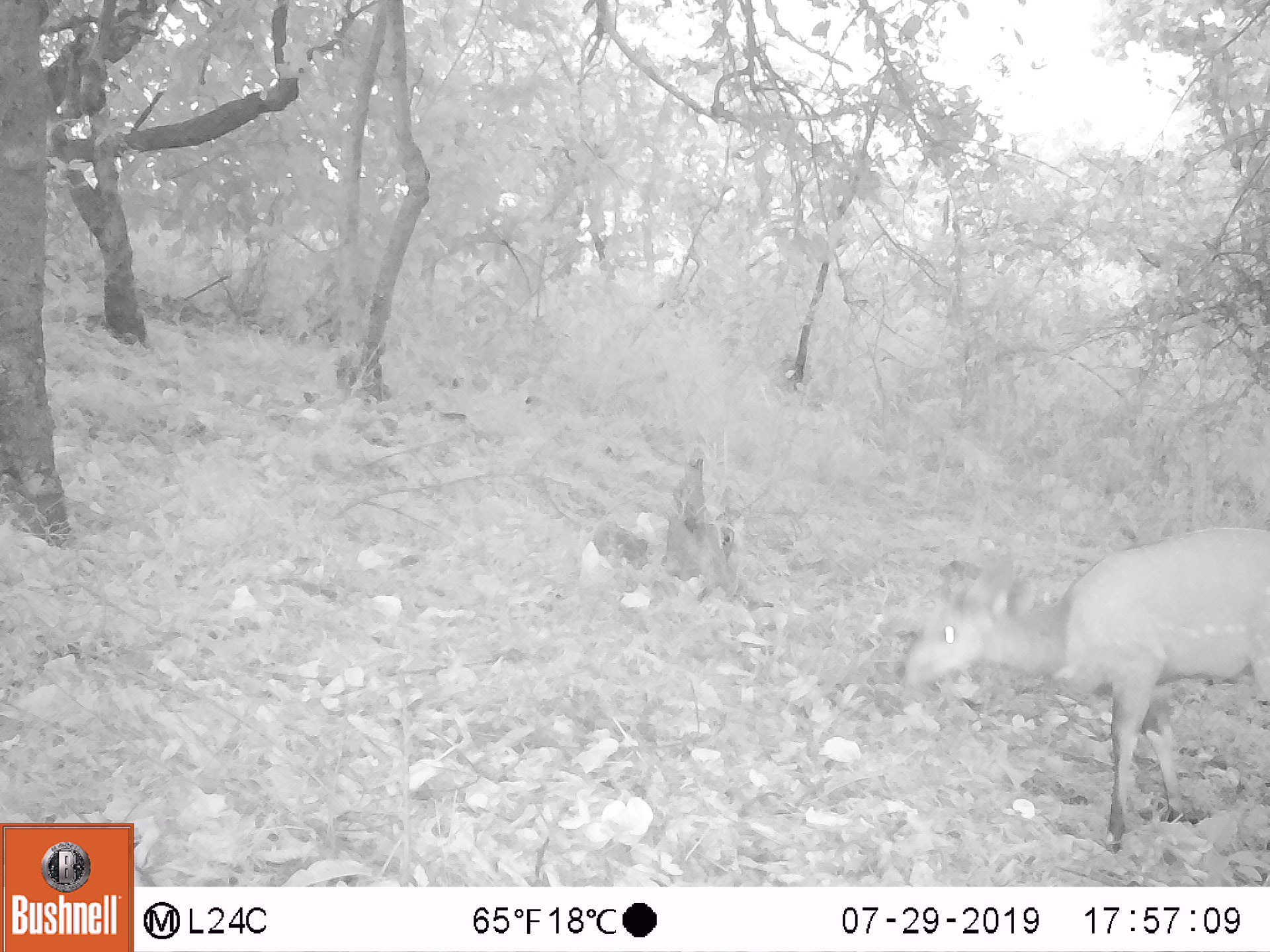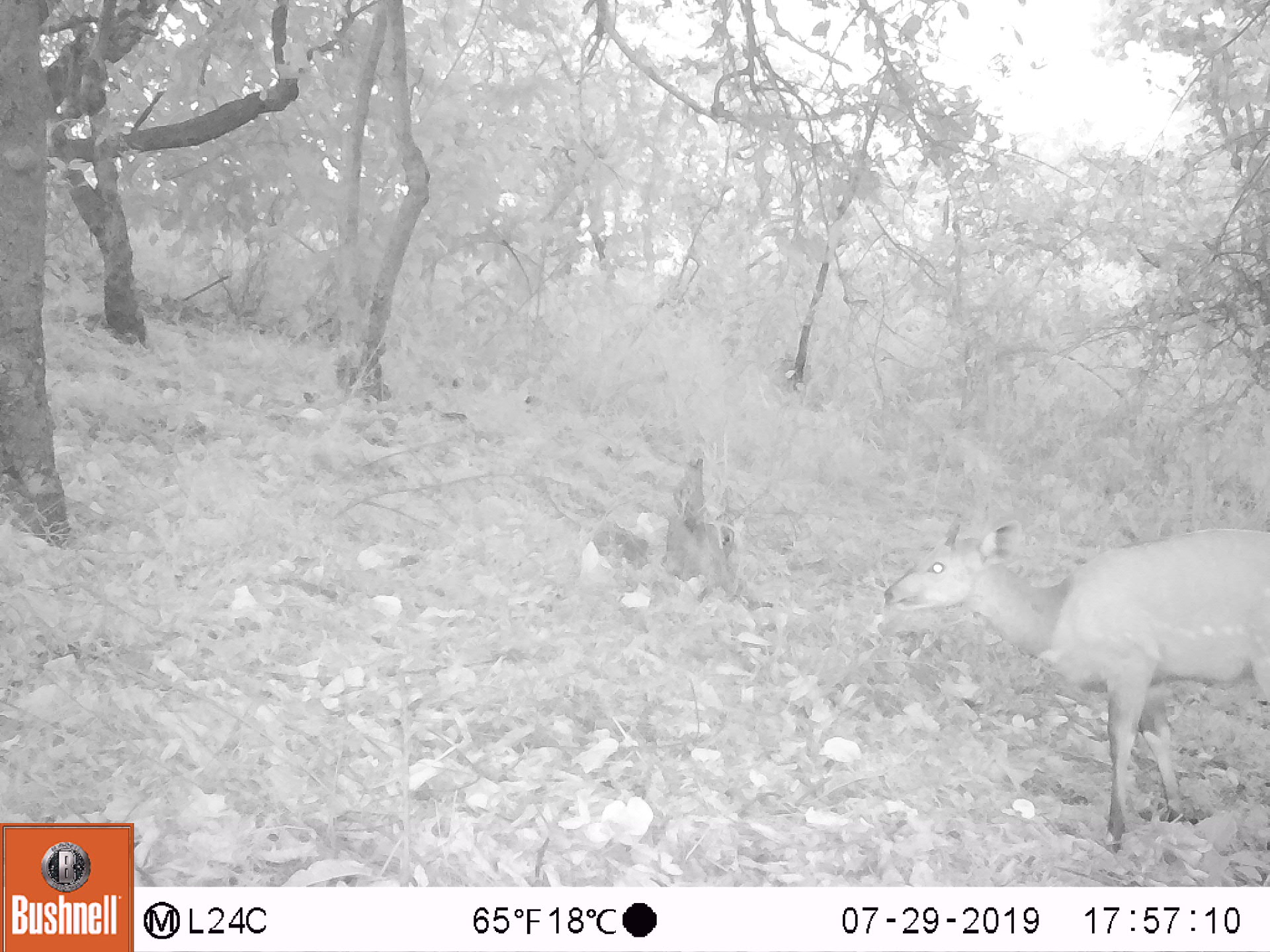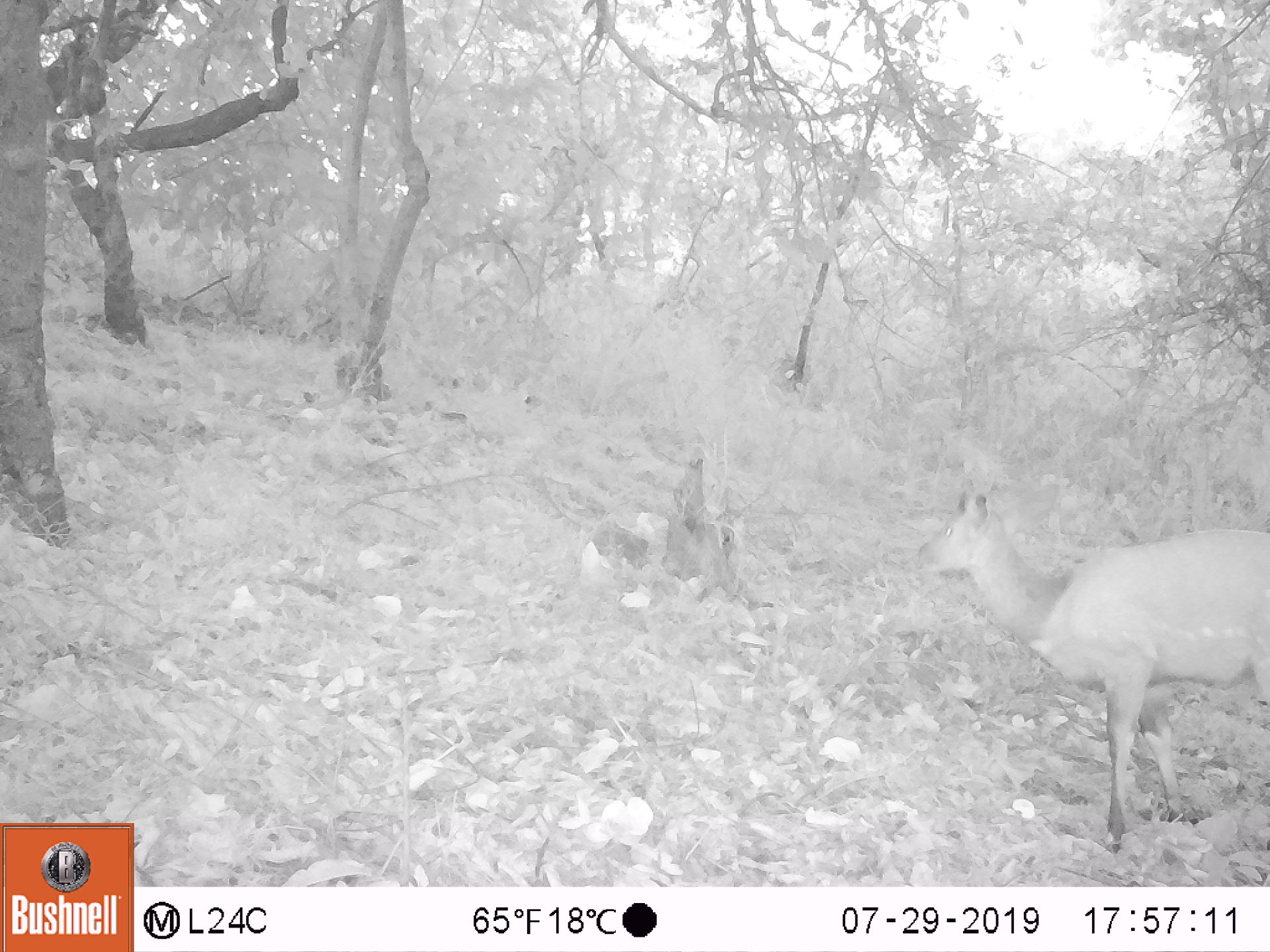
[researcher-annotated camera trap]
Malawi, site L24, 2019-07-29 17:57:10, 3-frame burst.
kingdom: Animalia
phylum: Chordata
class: Mammalia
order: Artiodactyla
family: Bovidae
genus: Tragelaphus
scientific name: Tragelaphus sylvaticus sylvaticus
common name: cape bushbuck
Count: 1.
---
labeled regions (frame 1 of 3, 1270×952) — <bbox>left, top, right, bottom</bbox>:
cape bushbuck: <bbox>895, 507, 1264, 852</bbox>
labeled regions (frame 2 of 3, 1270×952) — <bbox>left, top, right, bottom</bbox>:
cape bushbuck: <bbox>879, 523, 1265, 856</bbox>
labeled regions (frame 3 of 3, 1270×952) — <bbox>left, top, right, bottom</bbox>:
cape bushbuck: <bbox>910, 481, 1264, 847</bbox>